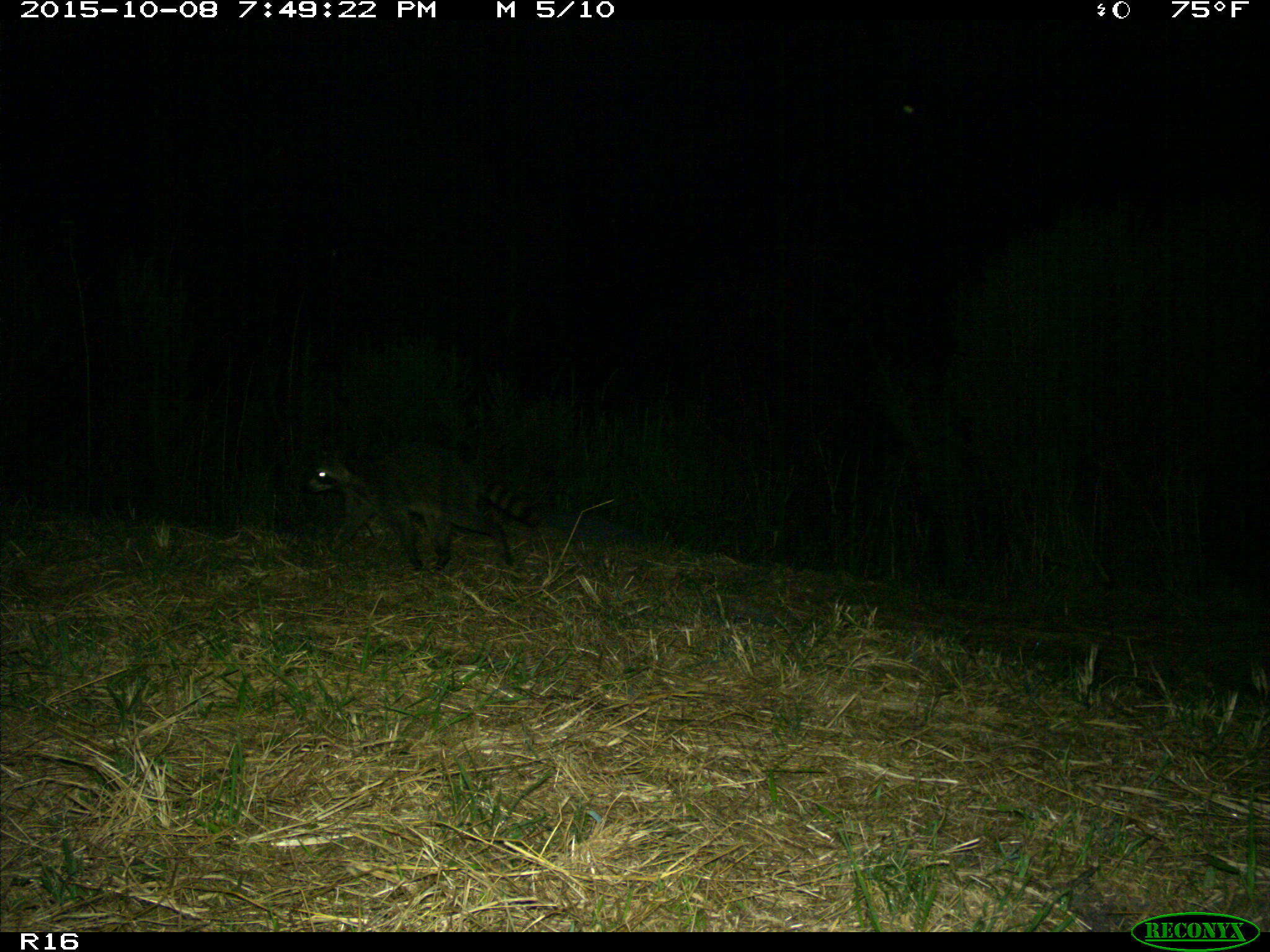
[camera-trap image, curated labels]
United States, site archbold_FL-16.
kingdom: Animalia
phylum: Chordata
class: Mammalia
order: Carnivora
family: Procyonidae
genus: Procyon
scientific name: Procyon lotor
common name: common raccoon